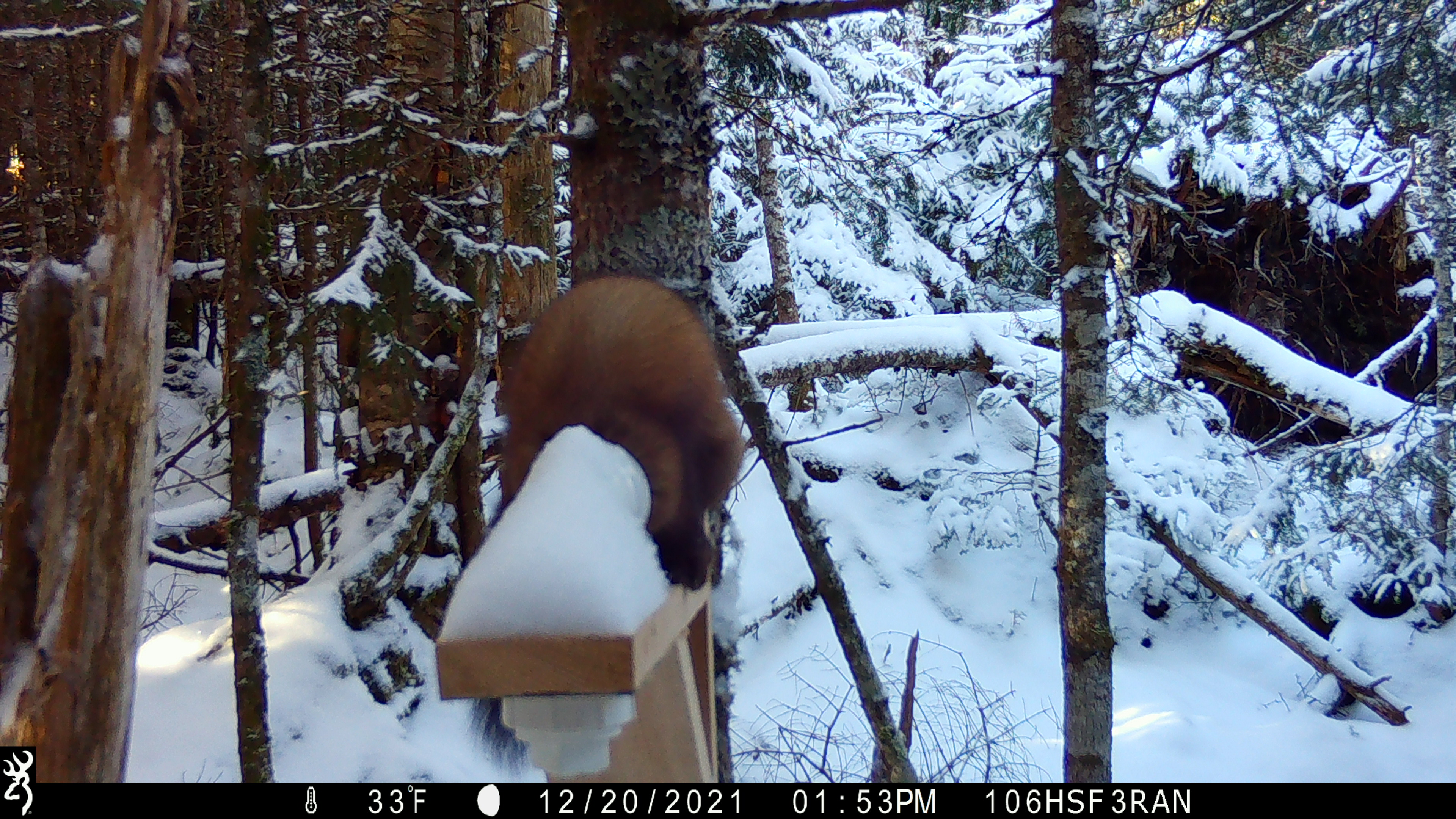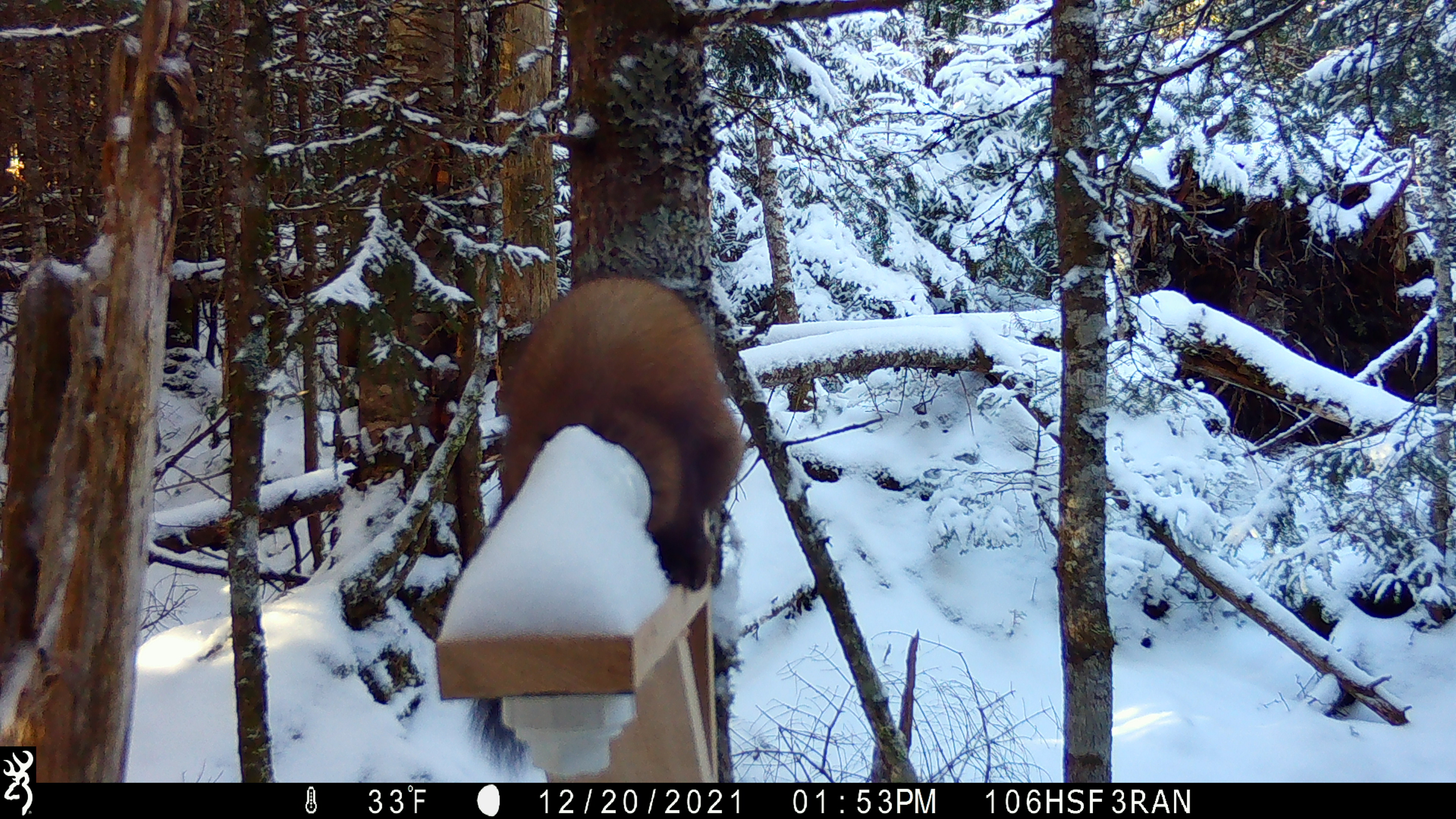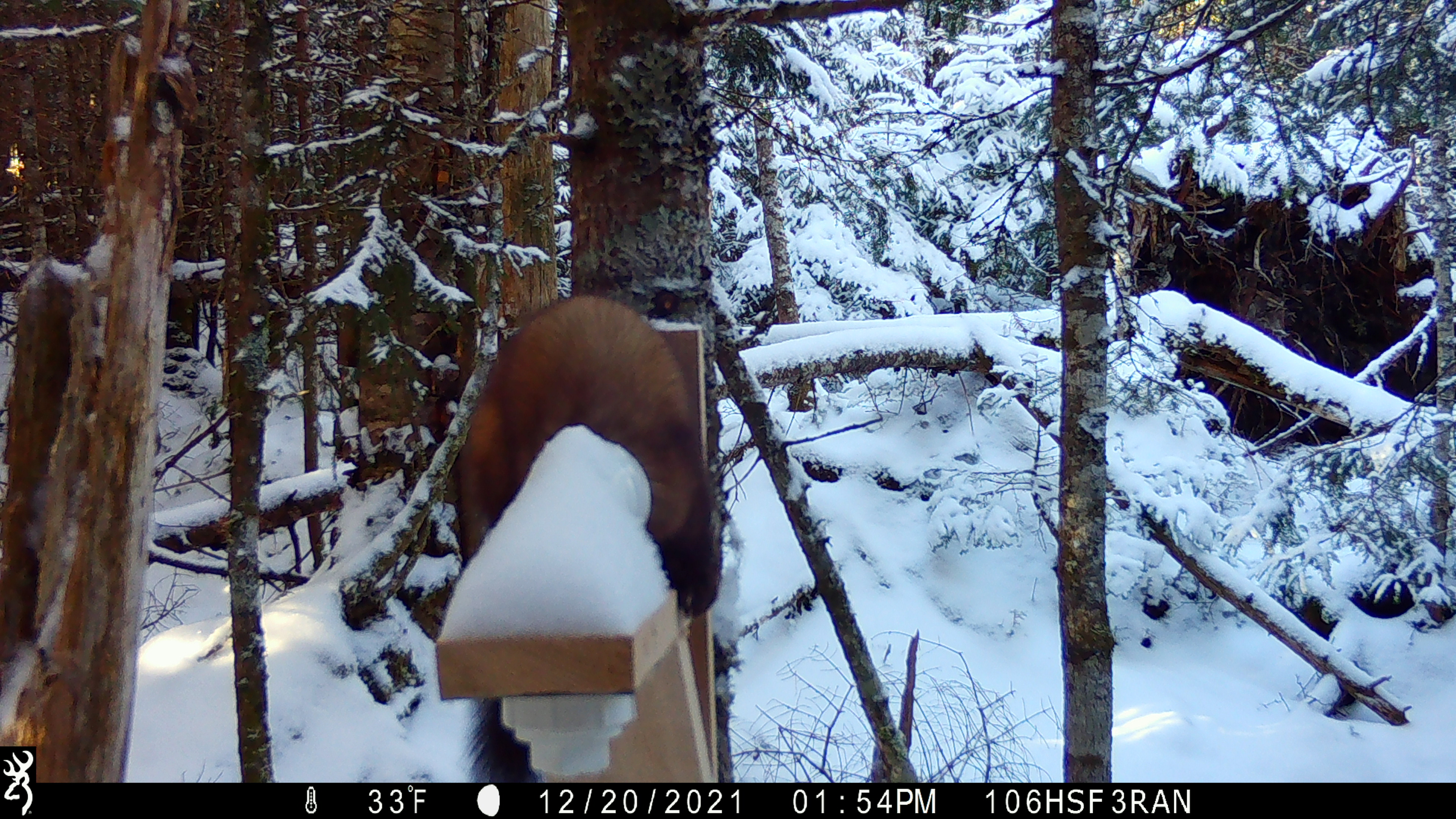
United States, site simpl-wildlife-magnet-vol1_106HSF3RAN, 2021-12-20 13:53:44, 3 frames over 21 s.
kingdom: Animalia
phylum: Chordata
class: Mammalia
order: Carnivora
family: Mustelidae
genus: Martes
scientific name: Martes americana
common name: american marten